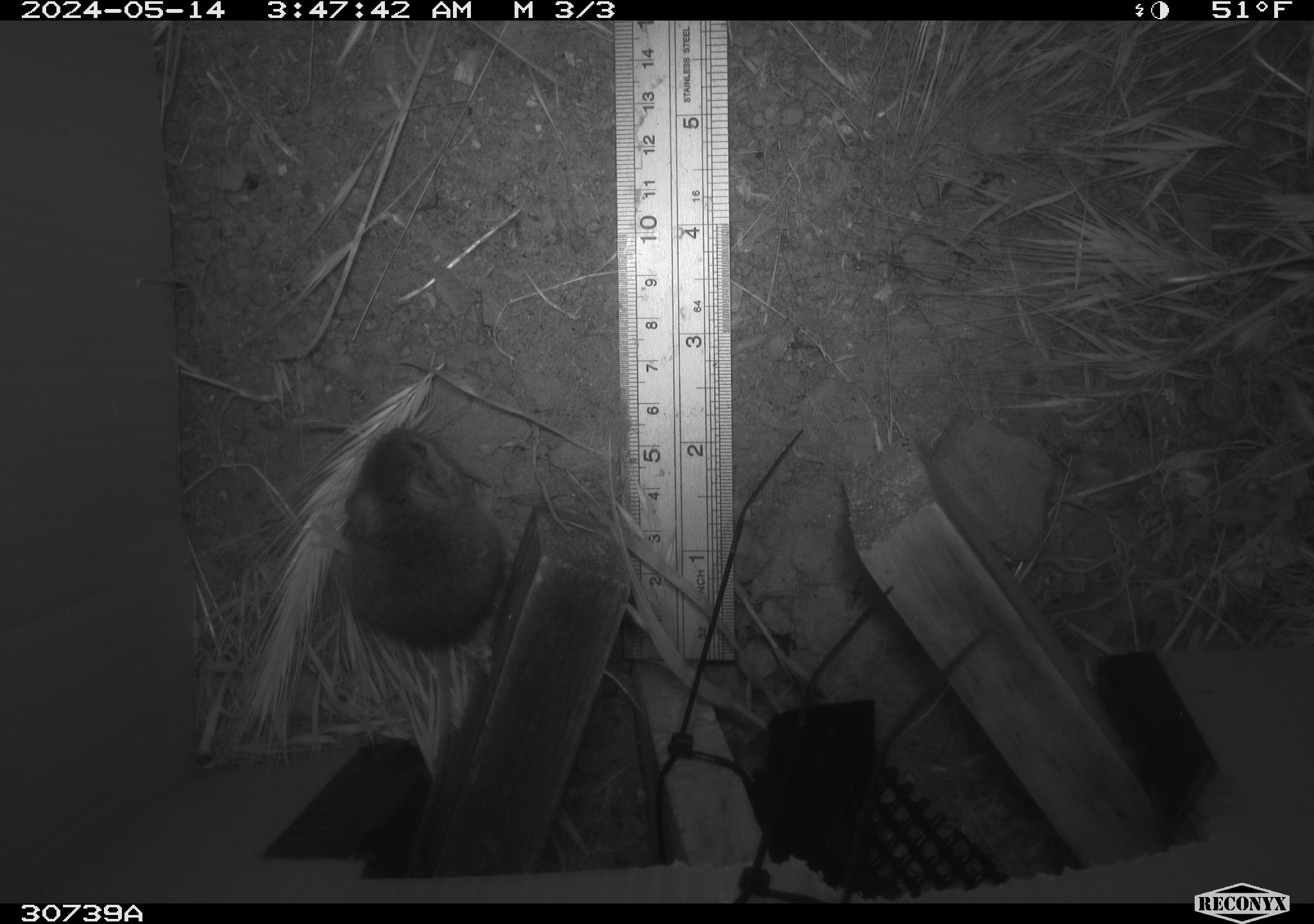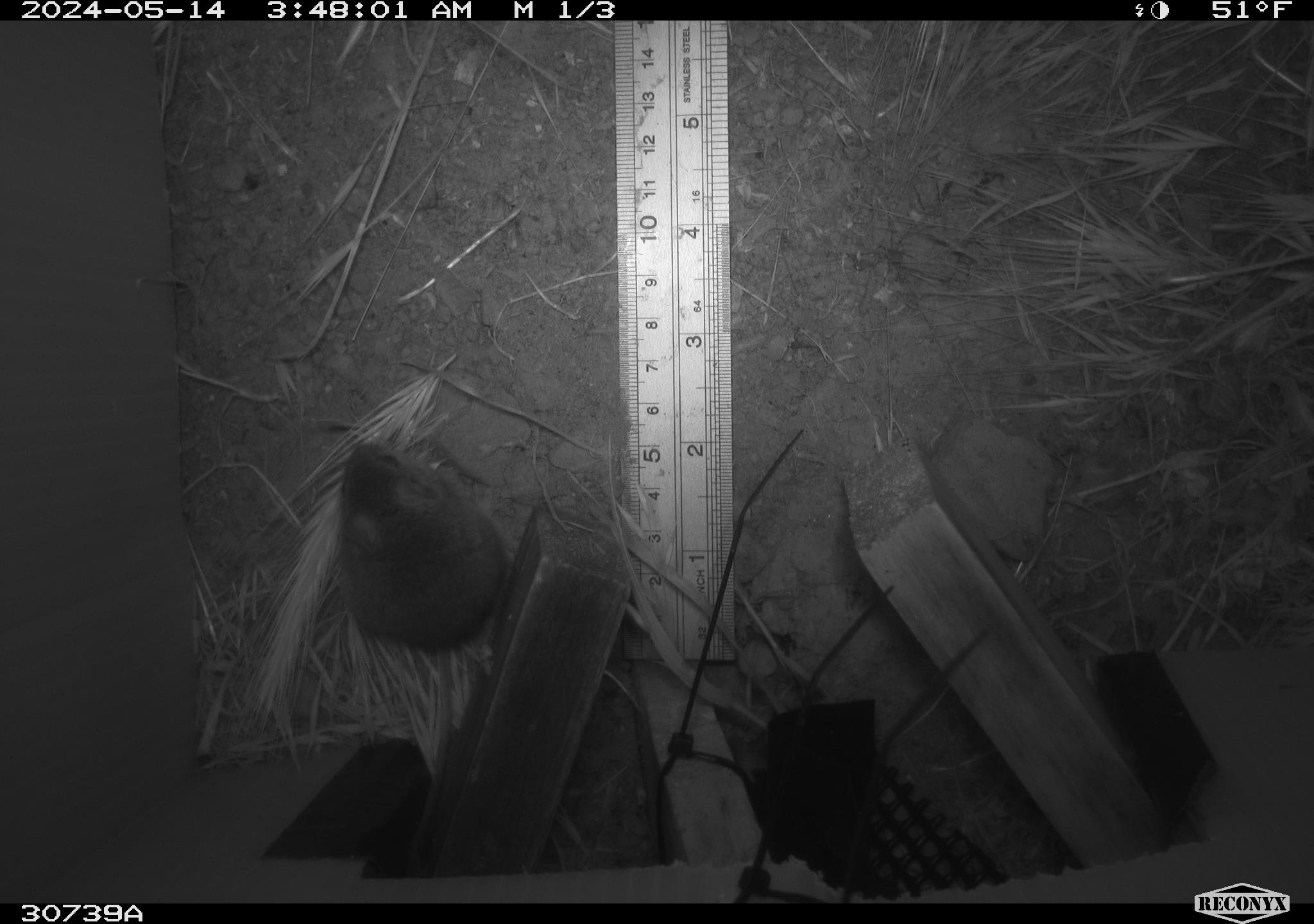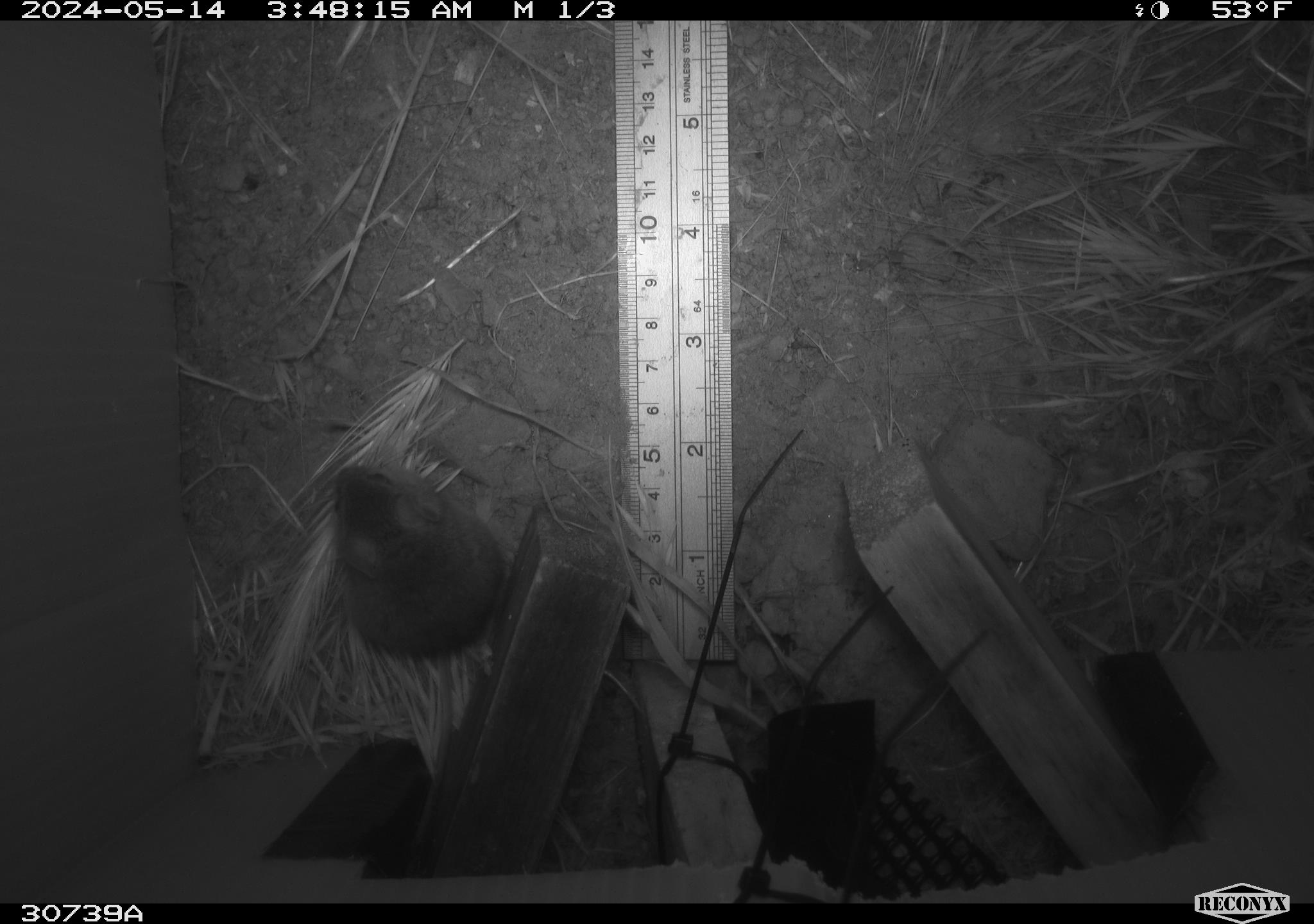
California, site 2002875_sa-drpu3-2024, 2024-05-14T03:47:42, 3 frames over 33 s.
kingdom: Animalia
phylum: Chordata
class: Mammalia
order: Rodentia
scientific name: Rodentia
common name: rodent